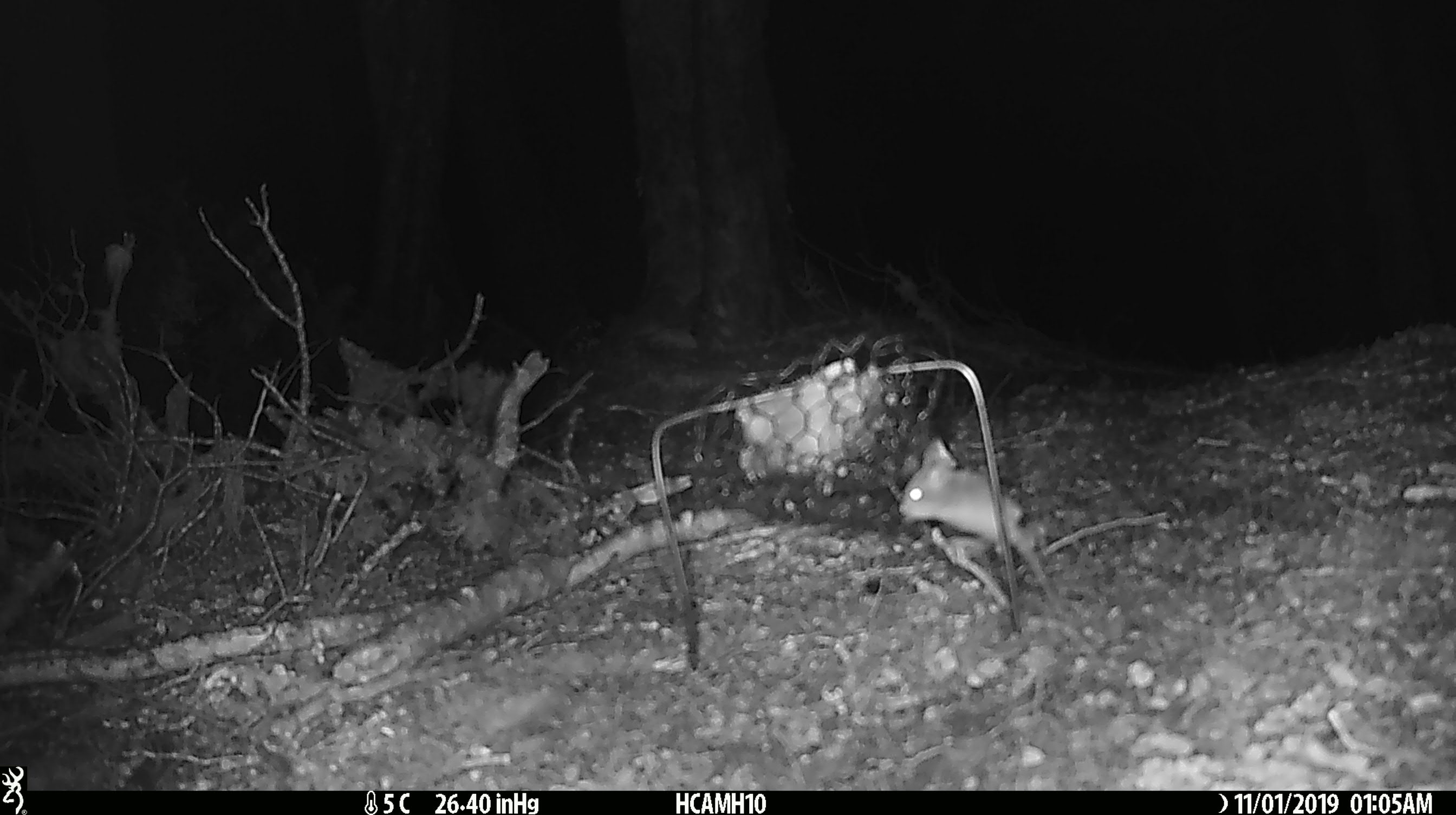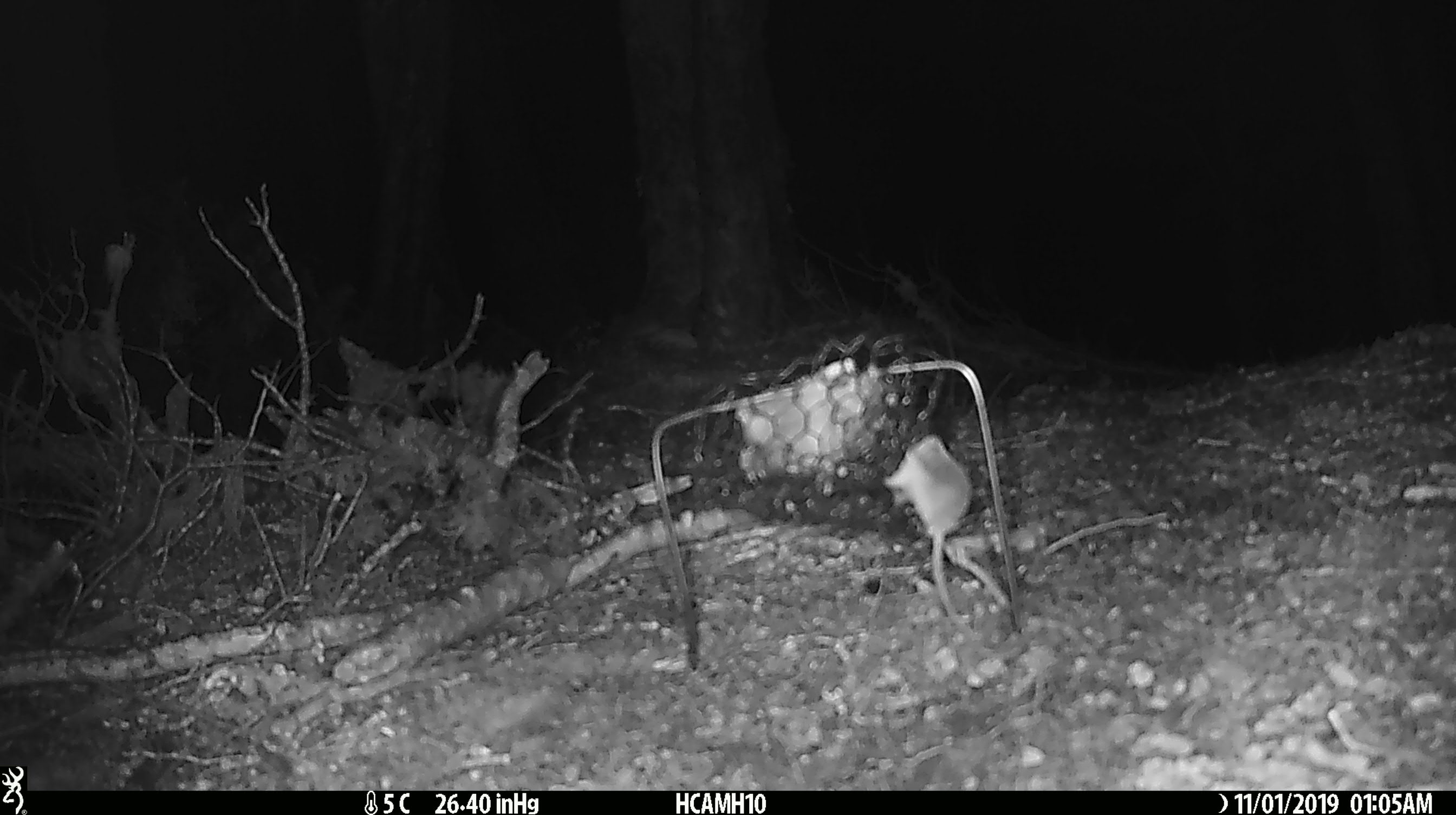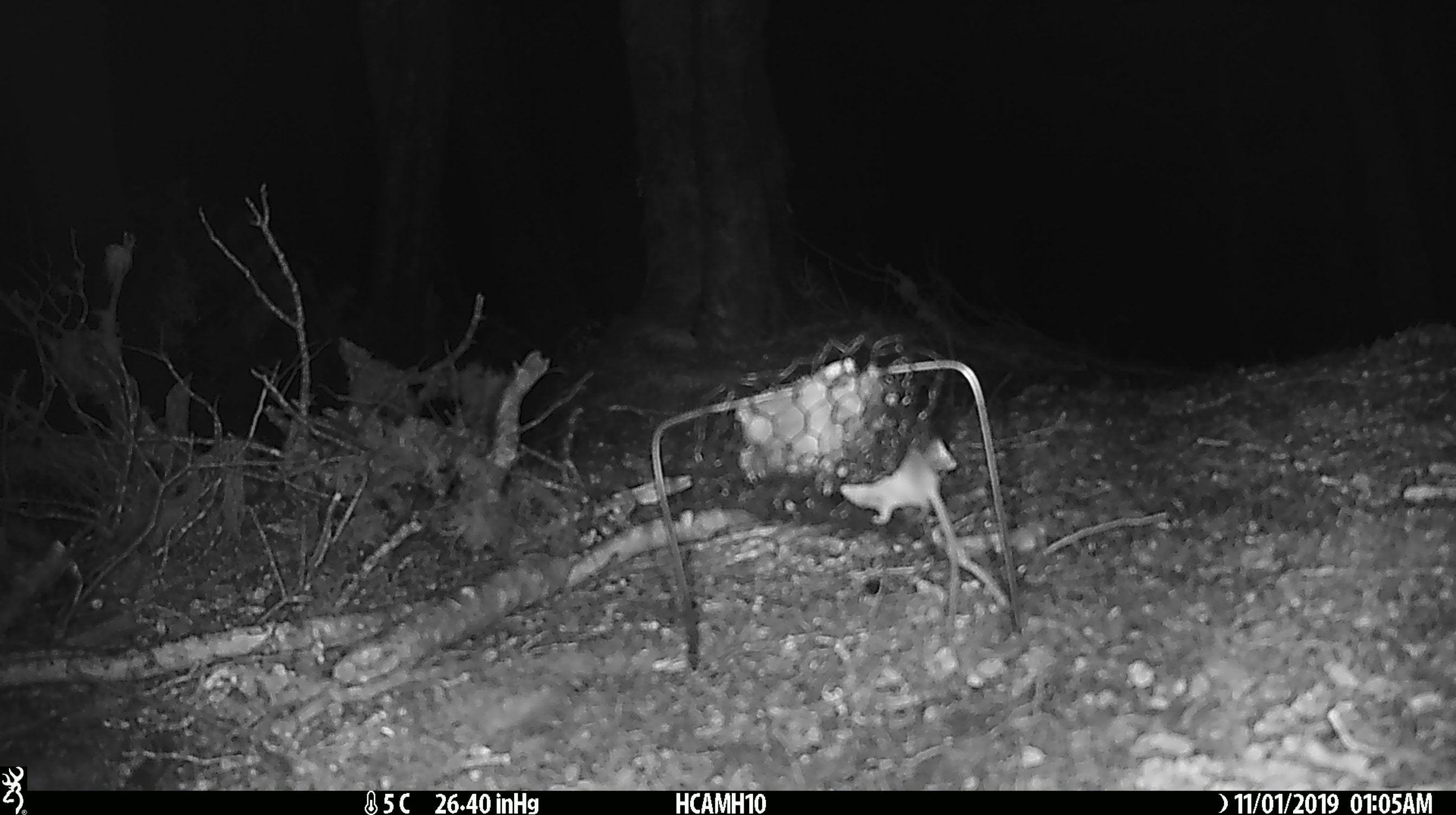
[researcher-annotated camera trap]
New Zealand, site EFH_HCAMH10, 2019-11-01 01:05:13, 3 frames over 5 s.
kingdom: Animalia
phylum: Chordata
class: Mammalia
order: Rodentia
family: Muridae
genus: Mus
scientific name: Mus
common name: mouse